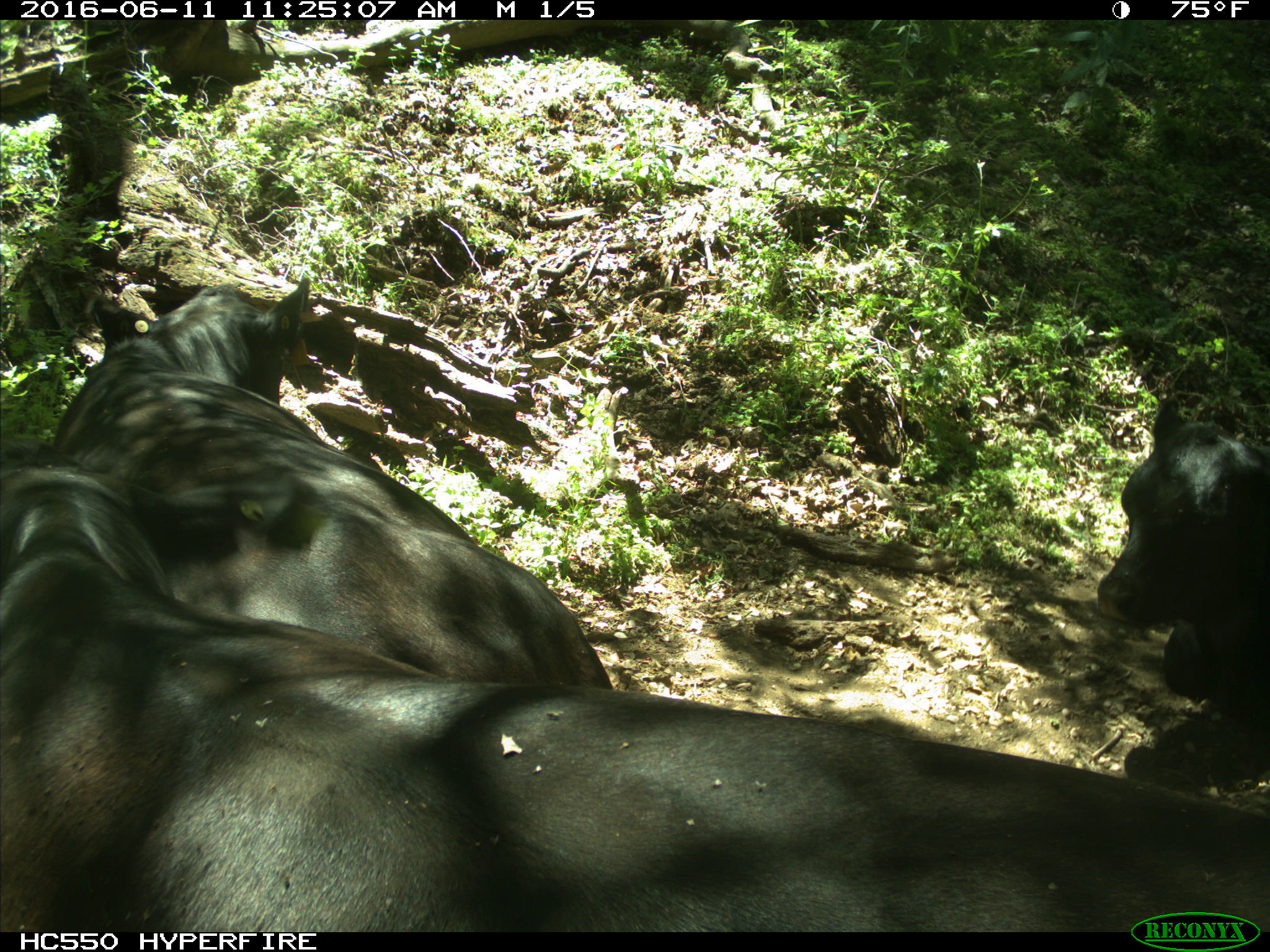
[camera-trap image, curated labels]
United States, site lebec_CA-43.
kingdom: Animalia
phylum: Chordata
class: Mammalia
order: Artiodactyla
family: Bovidae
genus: Bos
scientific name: Bos taurus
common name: domestic cow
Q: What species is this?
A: Bos taurus (domestic cow).